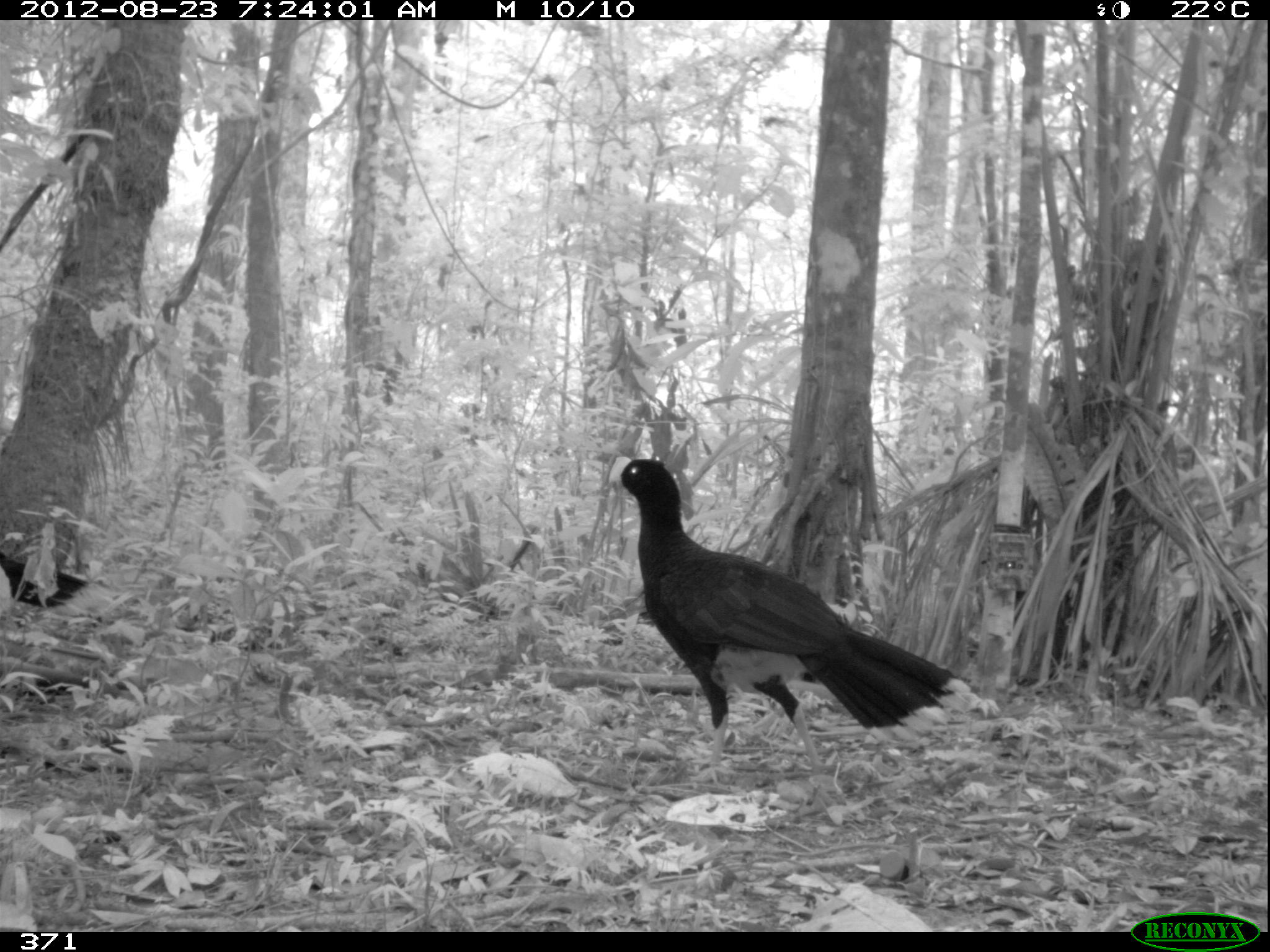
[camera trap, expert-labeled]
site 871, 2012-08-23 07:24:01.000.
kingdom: Animalia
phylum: Chordata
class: Aves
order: Galliformes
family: Cracidae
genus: Mitu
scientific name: Mitu tuberosum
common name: razor-billed curassow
Mitu tuberosum (razor-billed curassow).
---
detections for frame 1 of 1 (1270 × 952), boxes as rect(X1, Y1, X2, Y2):
mitu tuberosum: rect(608, 456, 974, 785); rect(0, 551, 120, 617)